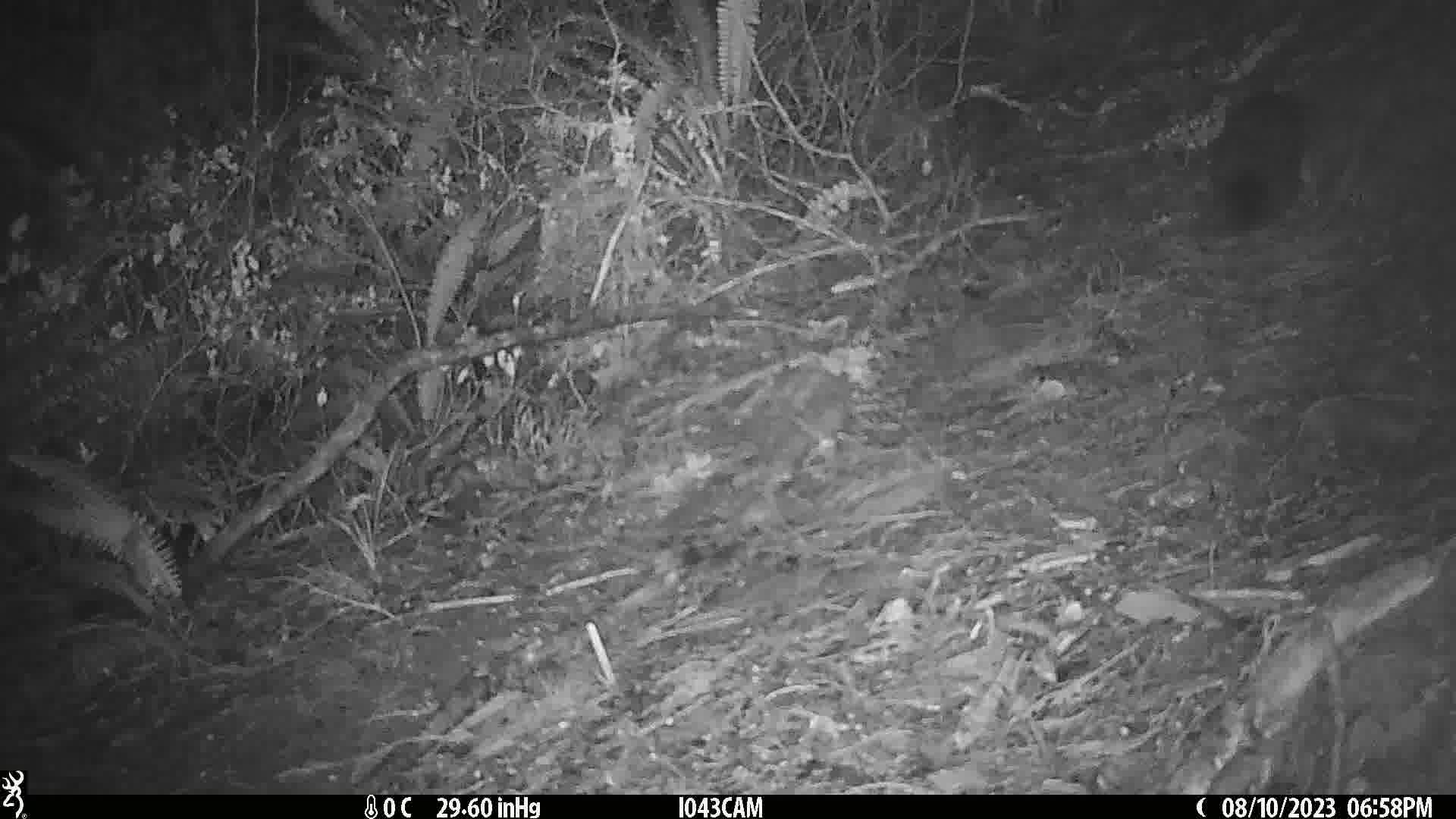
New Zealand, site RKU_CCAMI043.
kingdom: Animalia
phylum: Chordata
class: Mammalia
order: Diprotodontia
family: Phalangeridae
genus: Trichosurus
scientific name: Trichosurus vulpecula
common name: common brushtail possum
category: possum